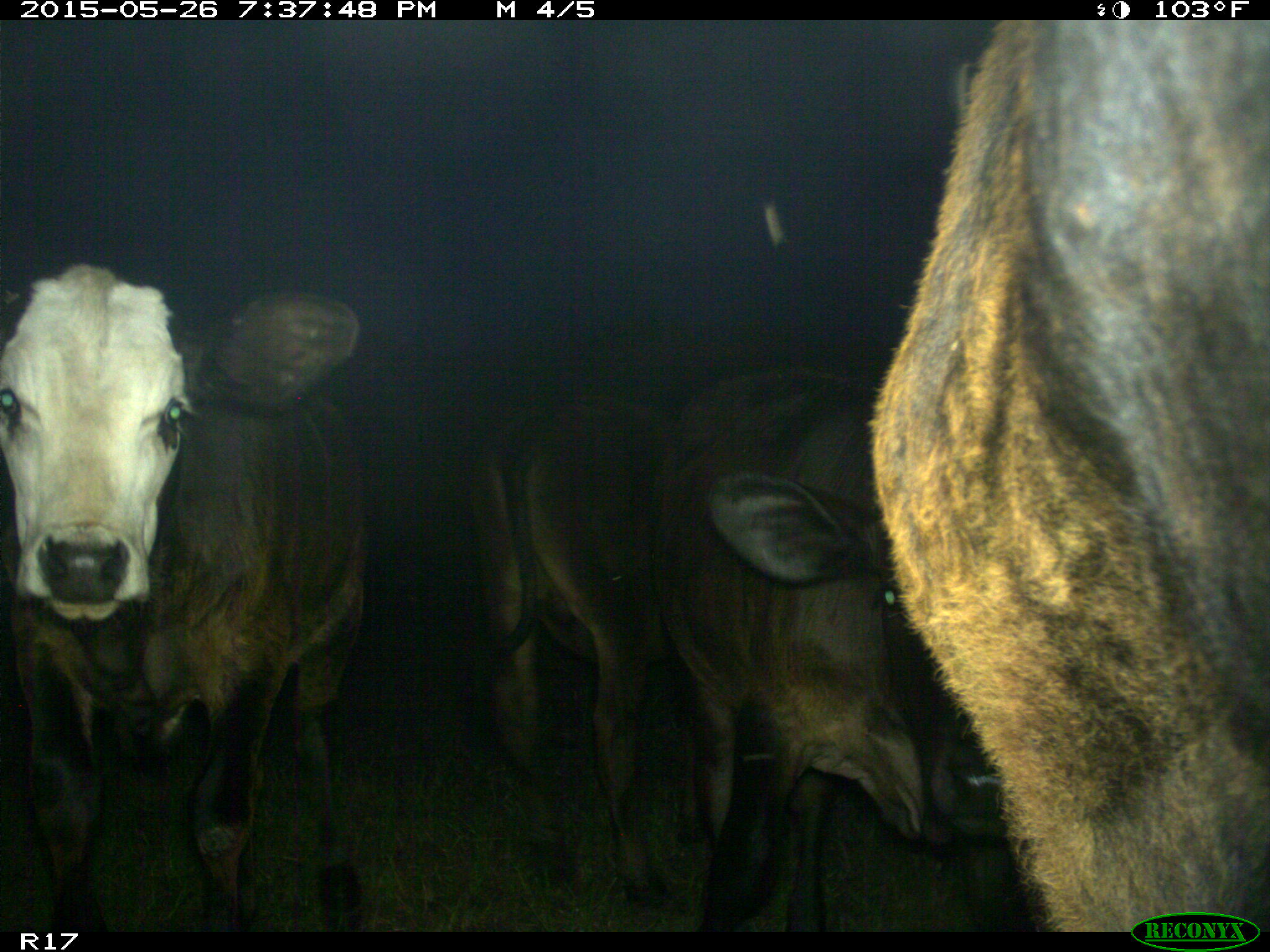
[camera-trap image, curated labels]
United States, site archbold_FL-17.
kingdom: Animalia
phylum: Chordata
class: Mammalia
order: Artiodactyla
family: Bovidae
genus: Bos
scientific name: Bos taurus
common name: domestic cow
Bos taurus (domestic cow).